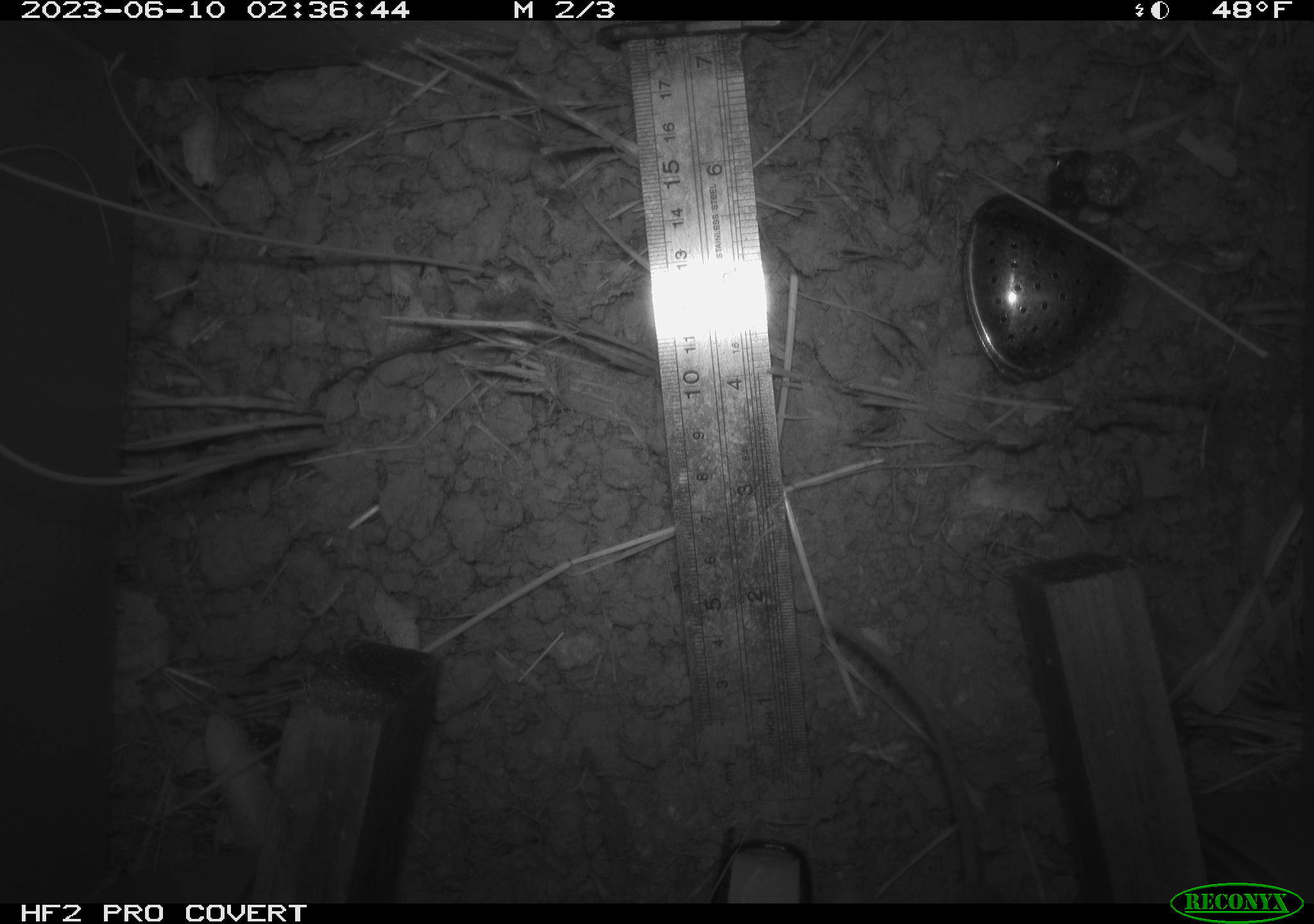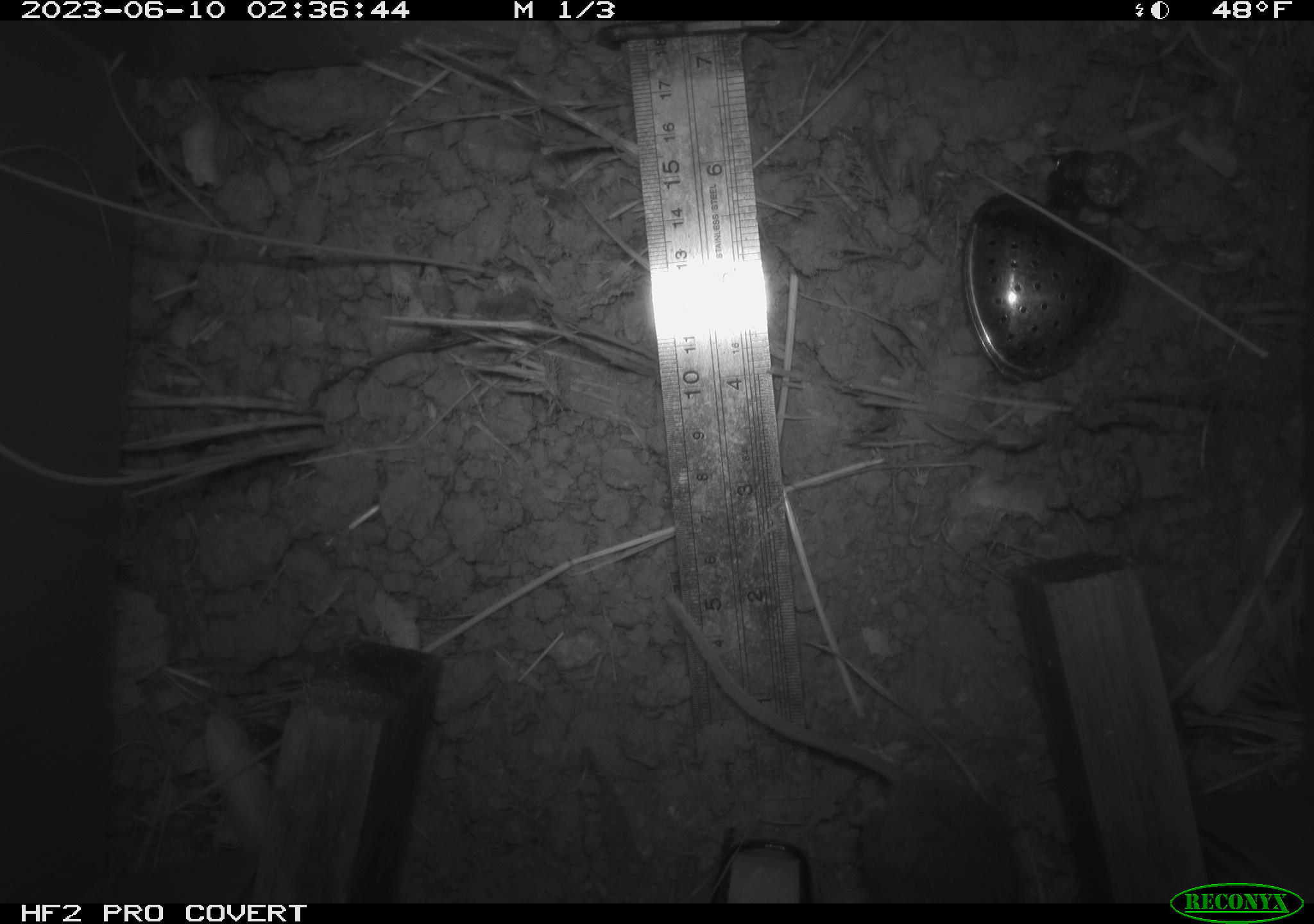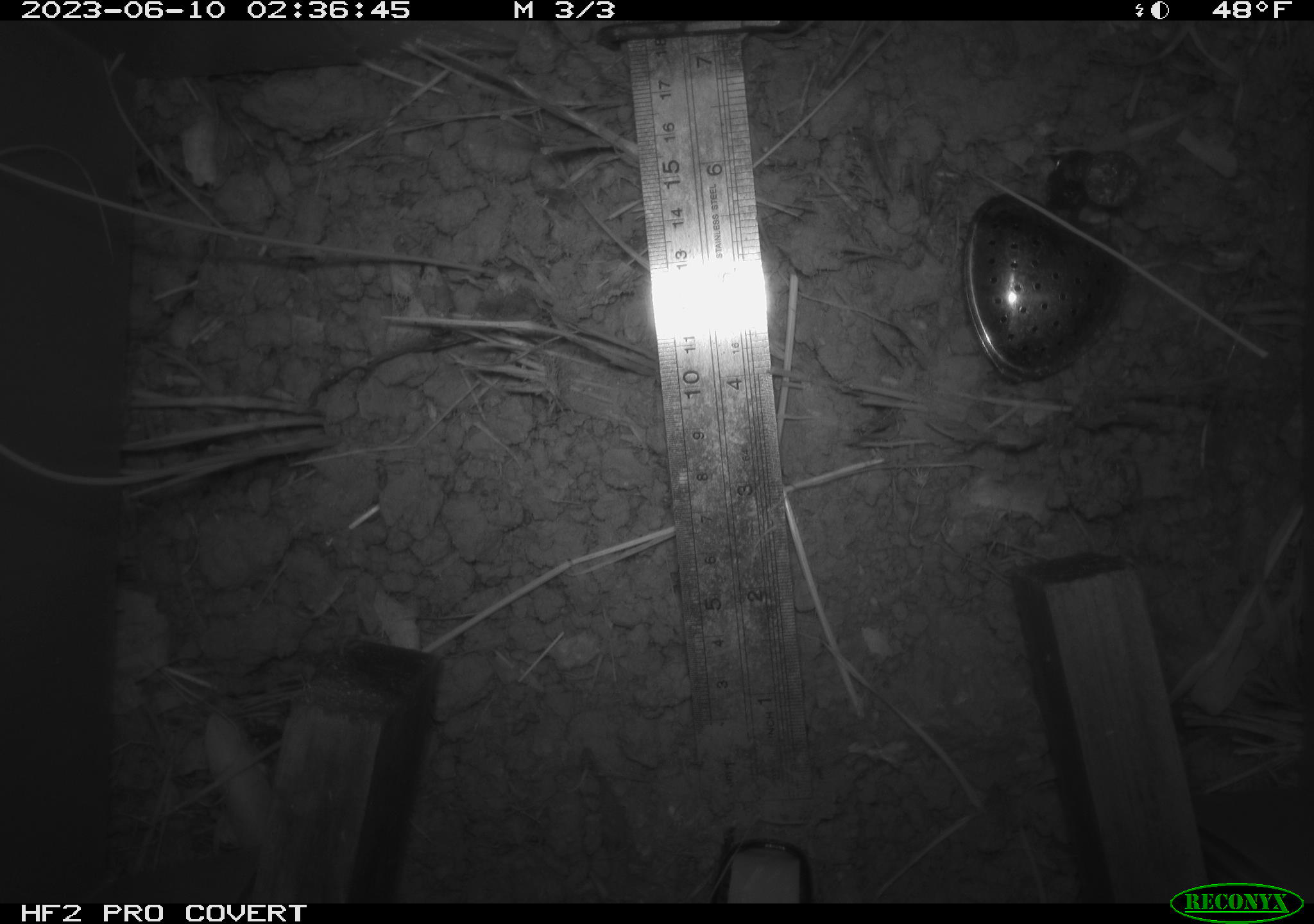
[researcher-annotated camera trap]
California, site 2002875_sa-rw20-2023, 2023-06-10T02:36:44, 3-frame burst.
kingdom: Animalia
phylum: Chordata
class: Mammalia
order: Rodentia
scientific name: Rodentia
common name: rodent